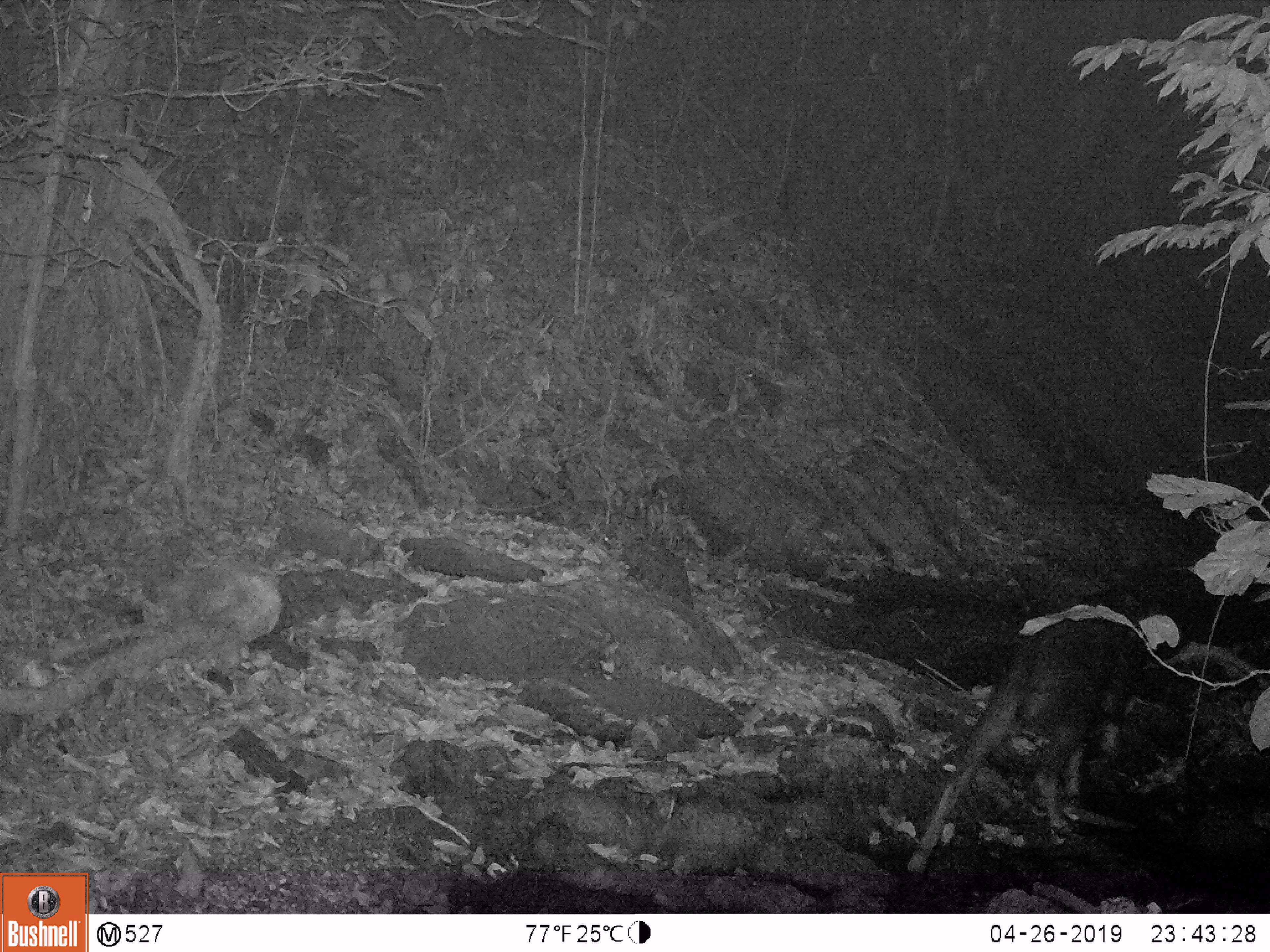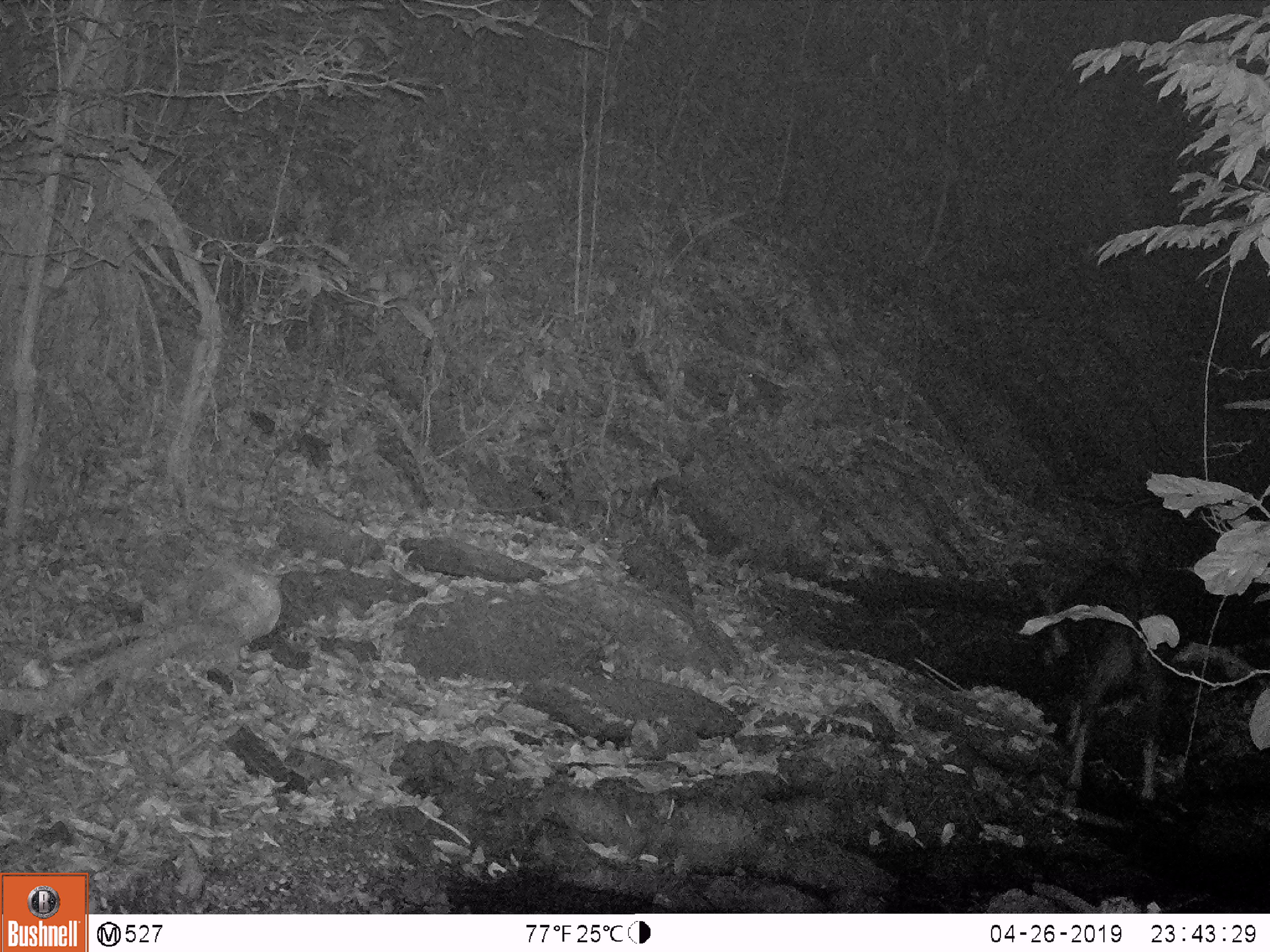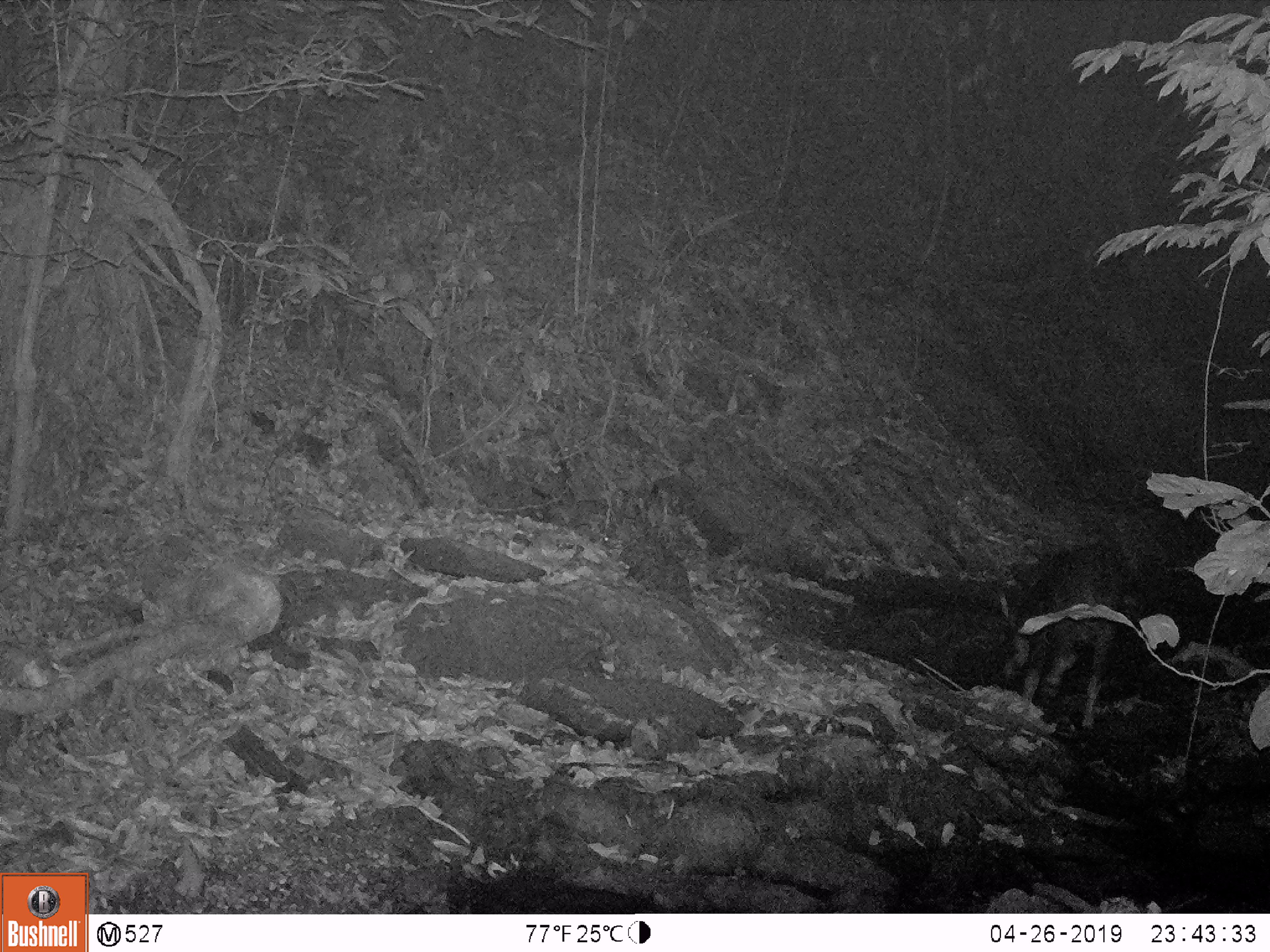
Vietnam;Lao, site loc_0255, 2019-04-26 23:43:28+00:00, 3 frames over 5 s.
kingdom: Animalia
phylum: Chordata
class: Mammalia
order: Artiodactyla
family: Bovidae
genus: Capricornis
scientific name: Capricornis sumatraensis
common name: chinese serow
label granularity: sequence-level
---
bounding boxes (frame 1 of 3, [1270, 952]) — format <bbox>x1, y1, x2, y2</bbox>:
chinese serow: <bbox>905, 583, 1160, 875</bbox>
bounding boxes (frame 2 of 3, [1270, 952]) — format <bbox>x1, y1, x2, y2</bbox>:
chinese serow: <bbox>1043, 564, 1163, 807</bbox>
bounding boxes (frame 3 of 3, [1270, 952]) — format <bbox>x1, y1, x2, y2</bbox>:
chinese serow: <bbox>999, 544, 1121, 727</bbox>